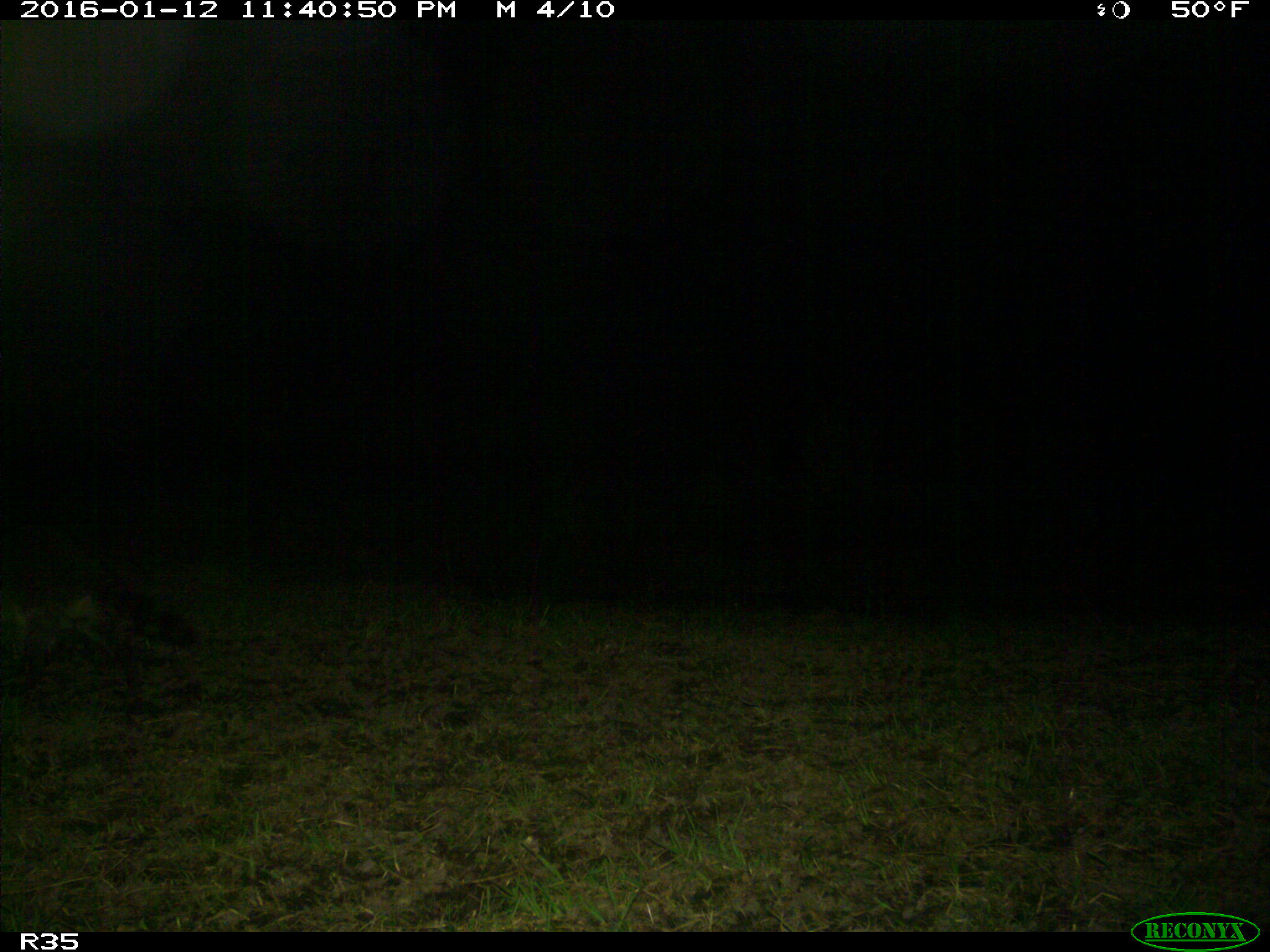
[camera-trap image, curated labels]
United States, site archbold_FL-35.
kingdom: Animalia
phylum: Chordata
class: Mammalia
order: Carnivora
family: Procyonidae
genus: Procyon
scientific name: Procyon lotor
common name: common raccoon